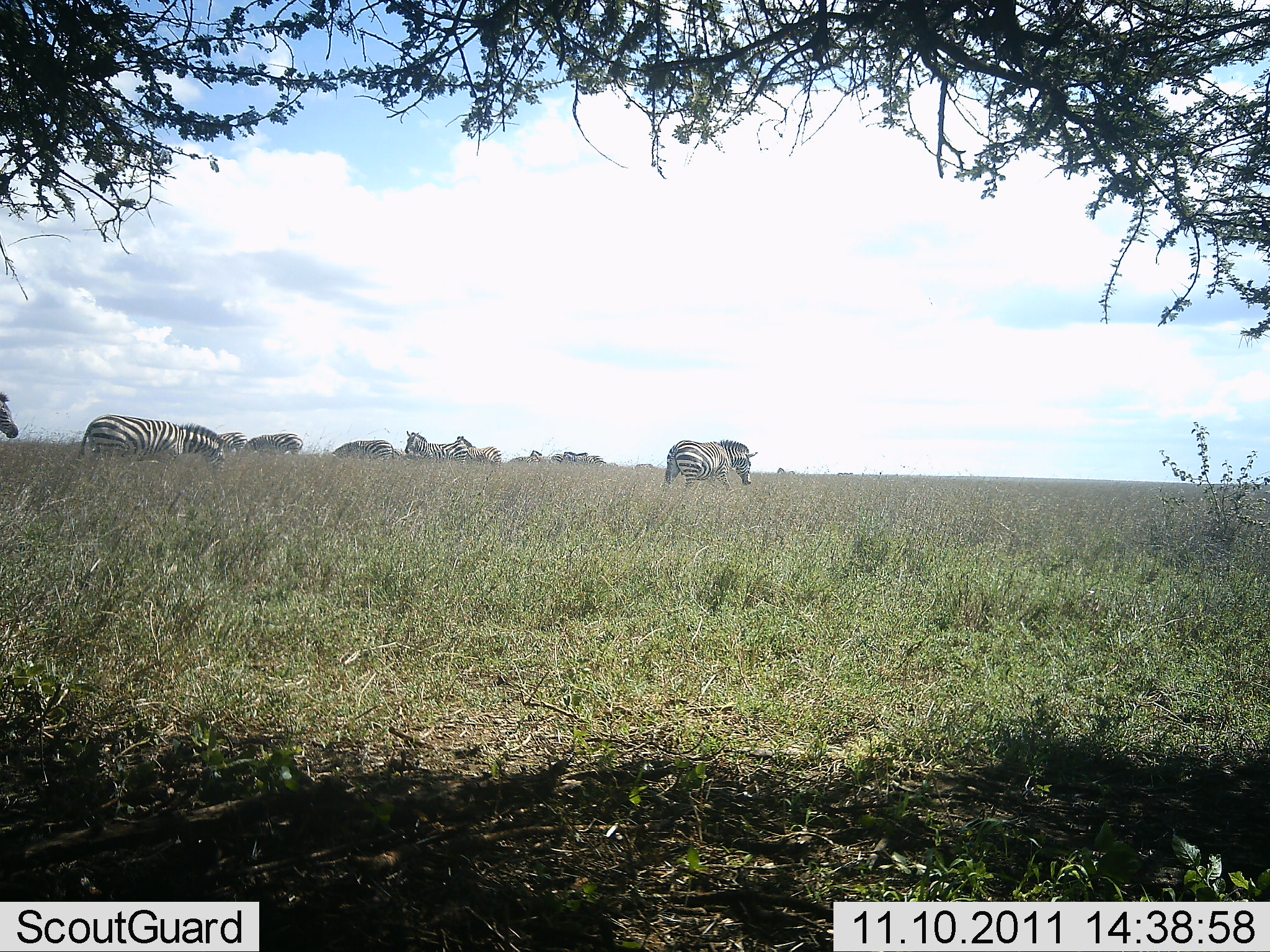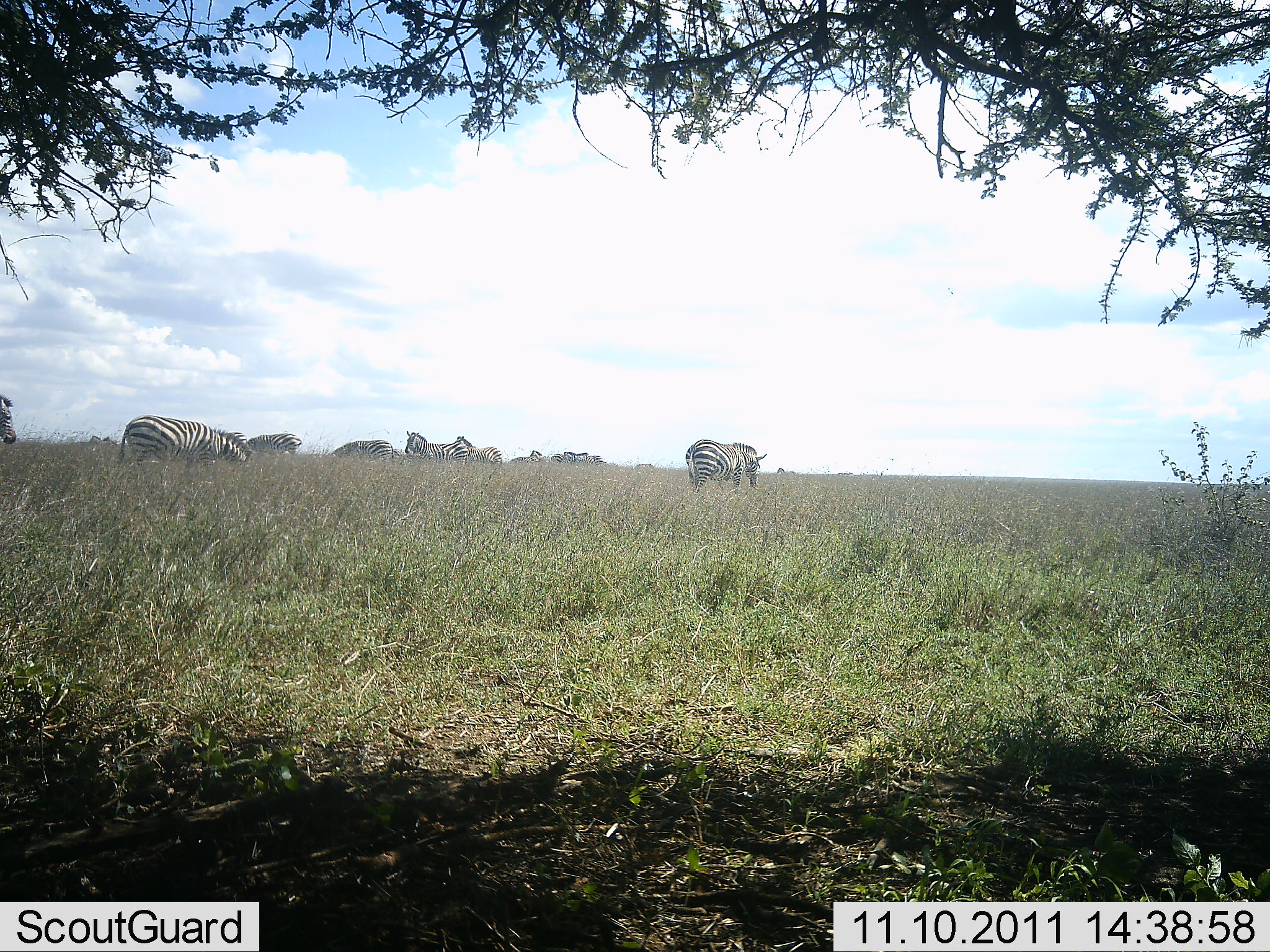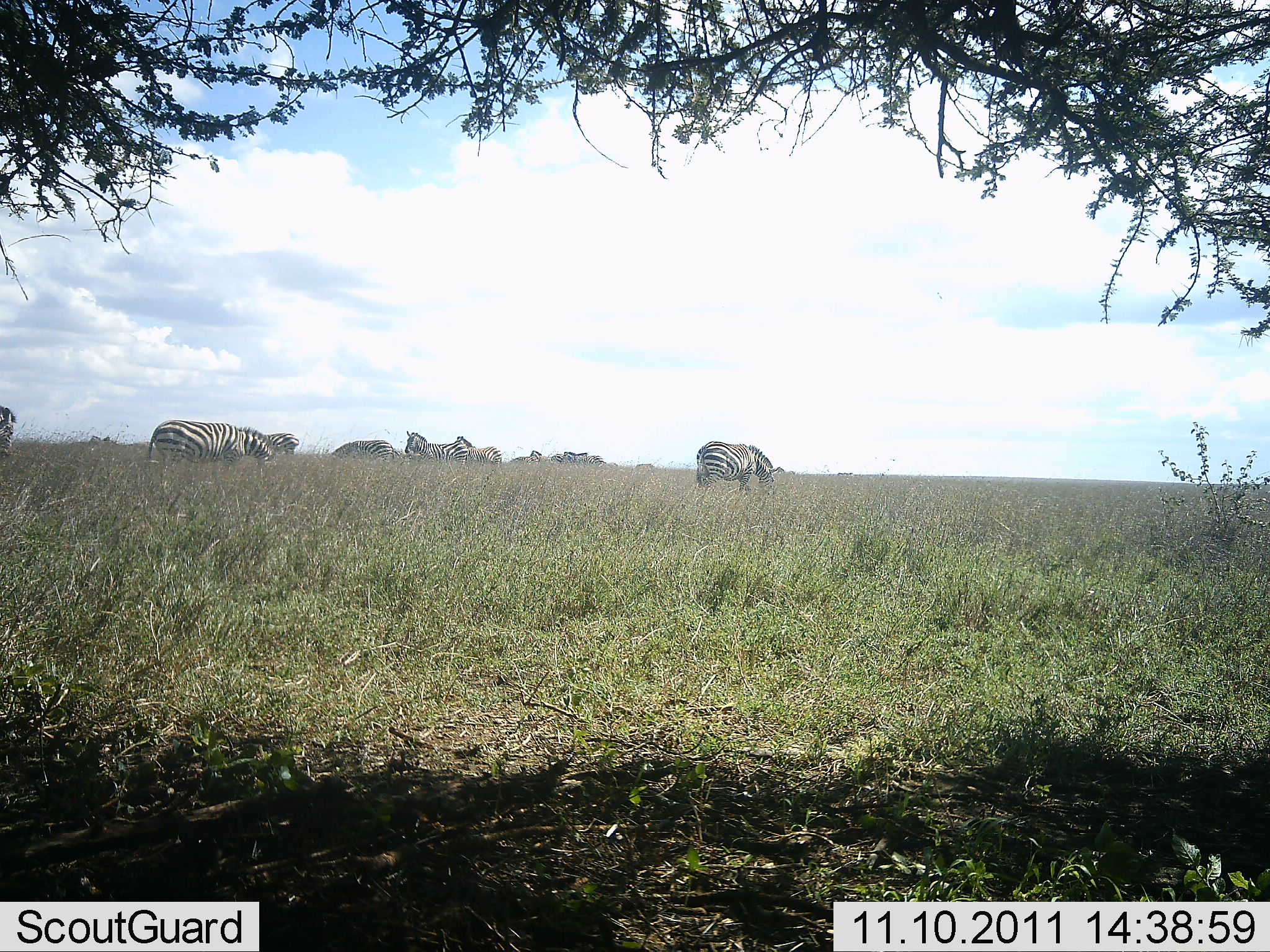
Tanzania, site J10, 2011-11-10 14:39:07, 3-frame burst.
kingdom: Animalia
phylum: Chordata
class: Mammalia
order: Perissodactyla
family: Equidae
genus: Equus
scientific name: Equus quagga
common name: plains zebra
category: zebra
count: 8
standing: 60%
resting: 0%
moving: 53%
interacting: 0%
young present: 0%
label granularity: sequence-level